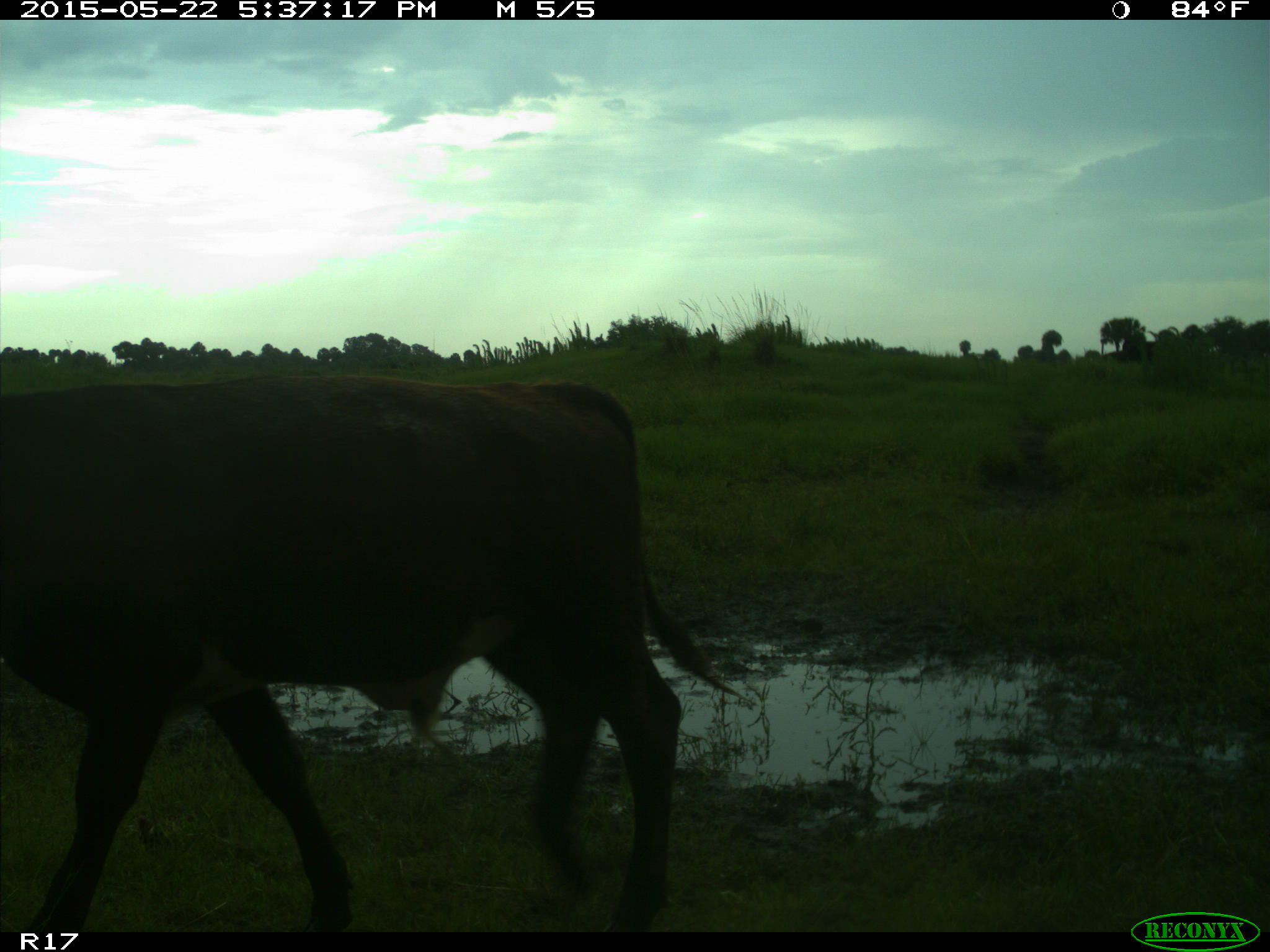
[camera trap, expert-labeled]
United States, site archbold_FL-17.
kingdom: Animalia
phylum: Chordata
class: Mammalia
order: Artiodactyla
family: Bovidae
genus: Bos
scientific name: Bos taurus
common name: domestic cow